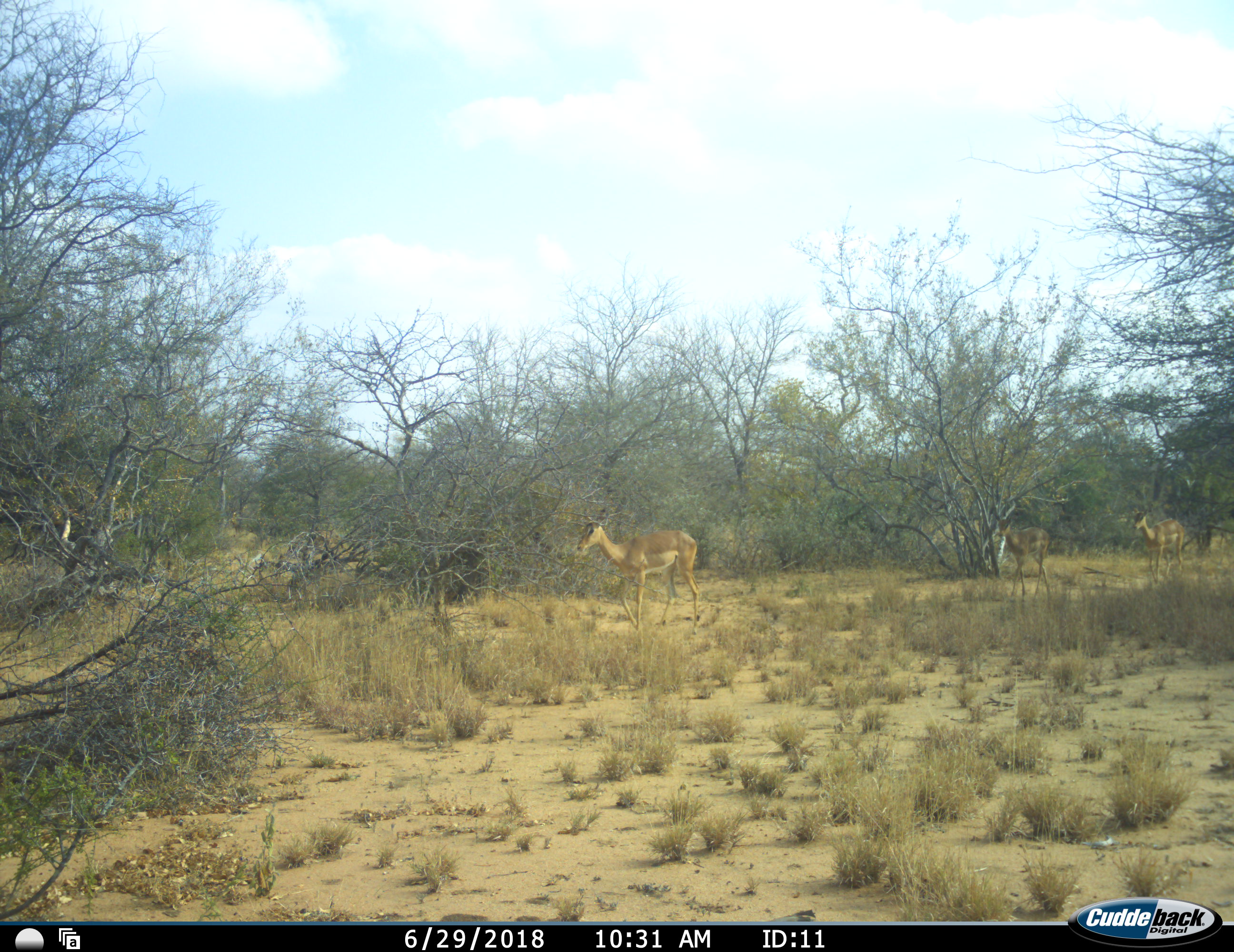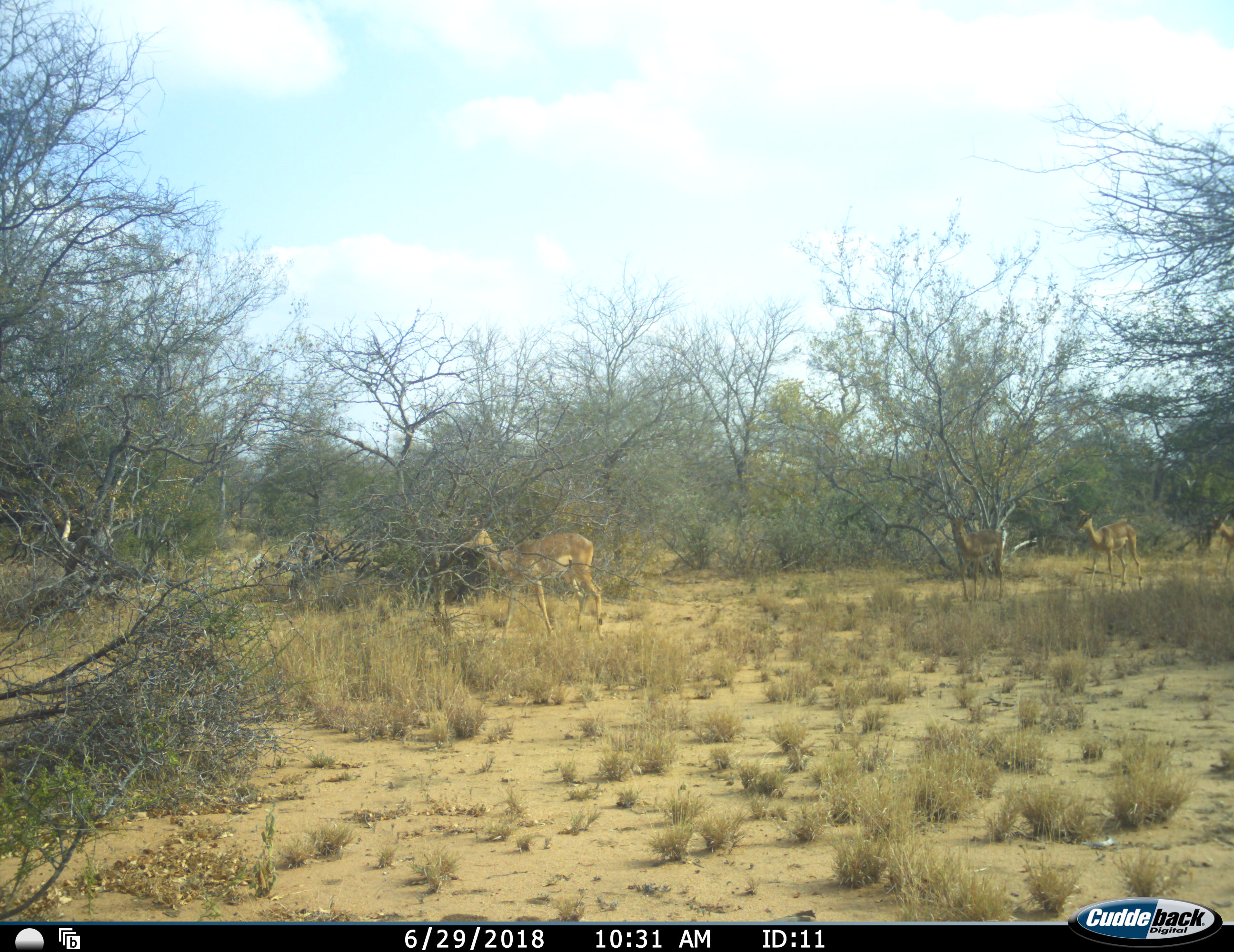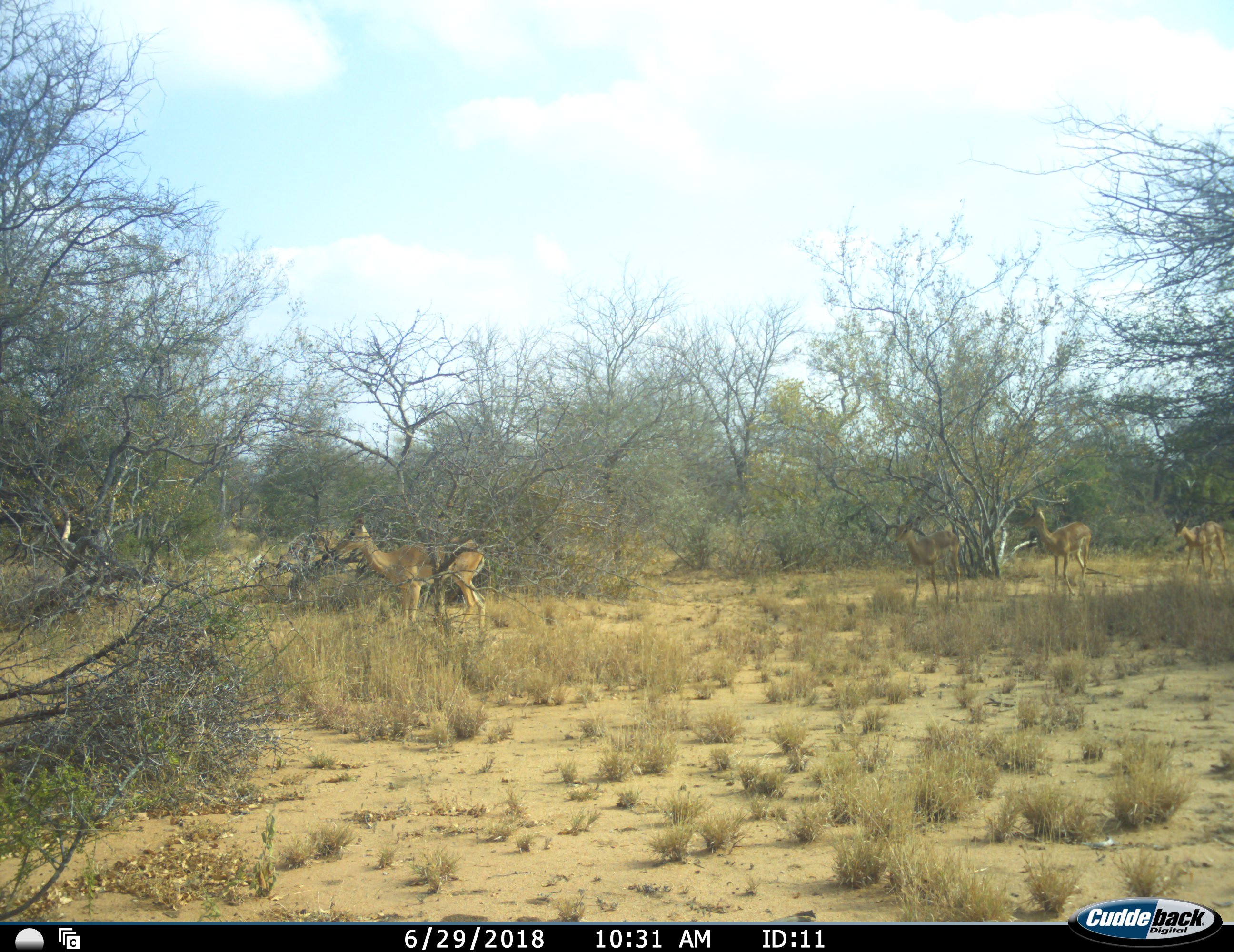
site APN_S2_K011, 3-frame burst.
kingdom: Animalia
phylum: Chordata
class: Mammalia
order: Artiodactyla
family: Bovidae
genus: Aepyceros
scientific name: Aepyceros melampus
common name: impala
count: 4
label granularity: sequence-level